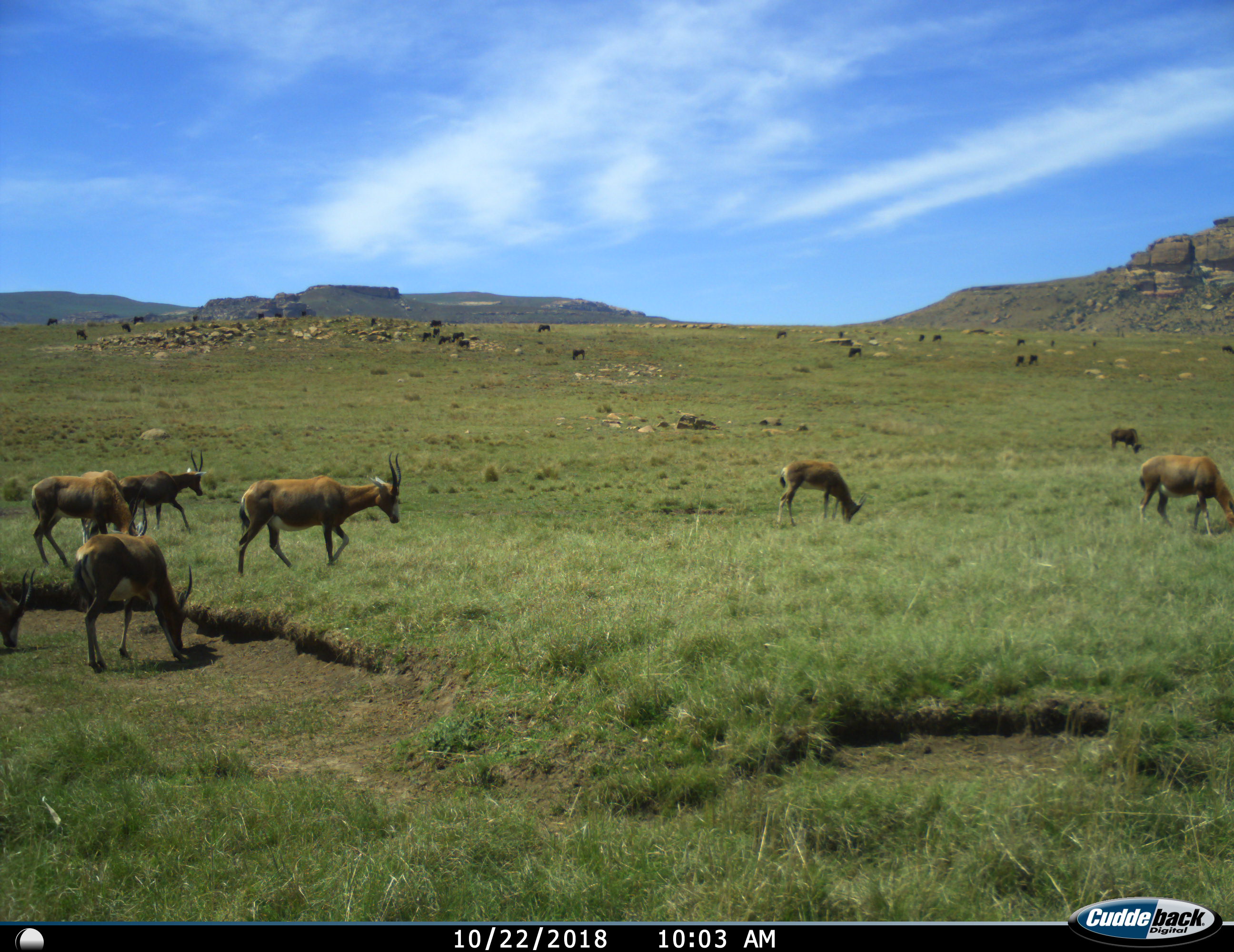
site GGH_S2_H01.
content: unidentified animal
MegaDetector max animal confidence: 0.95